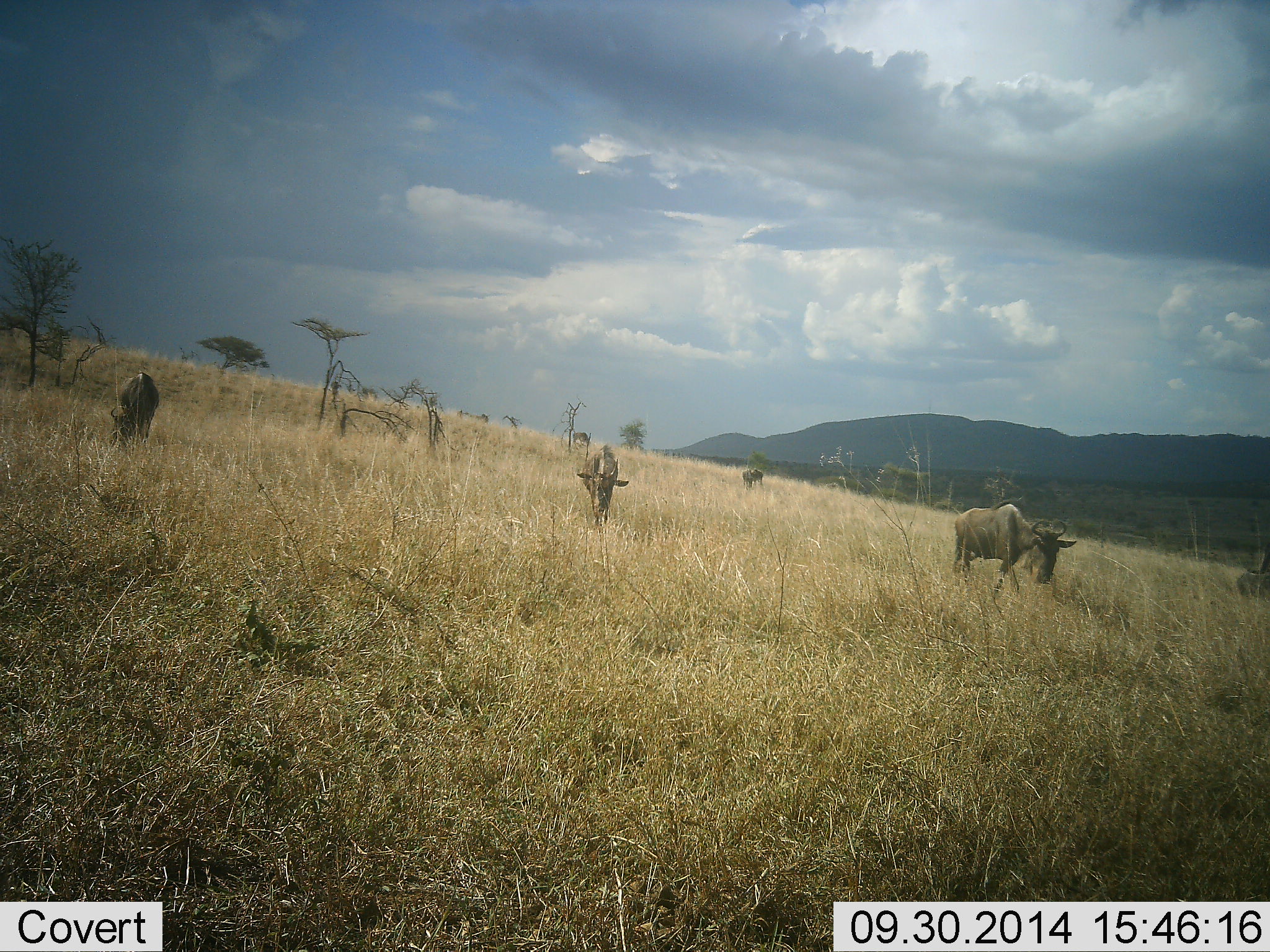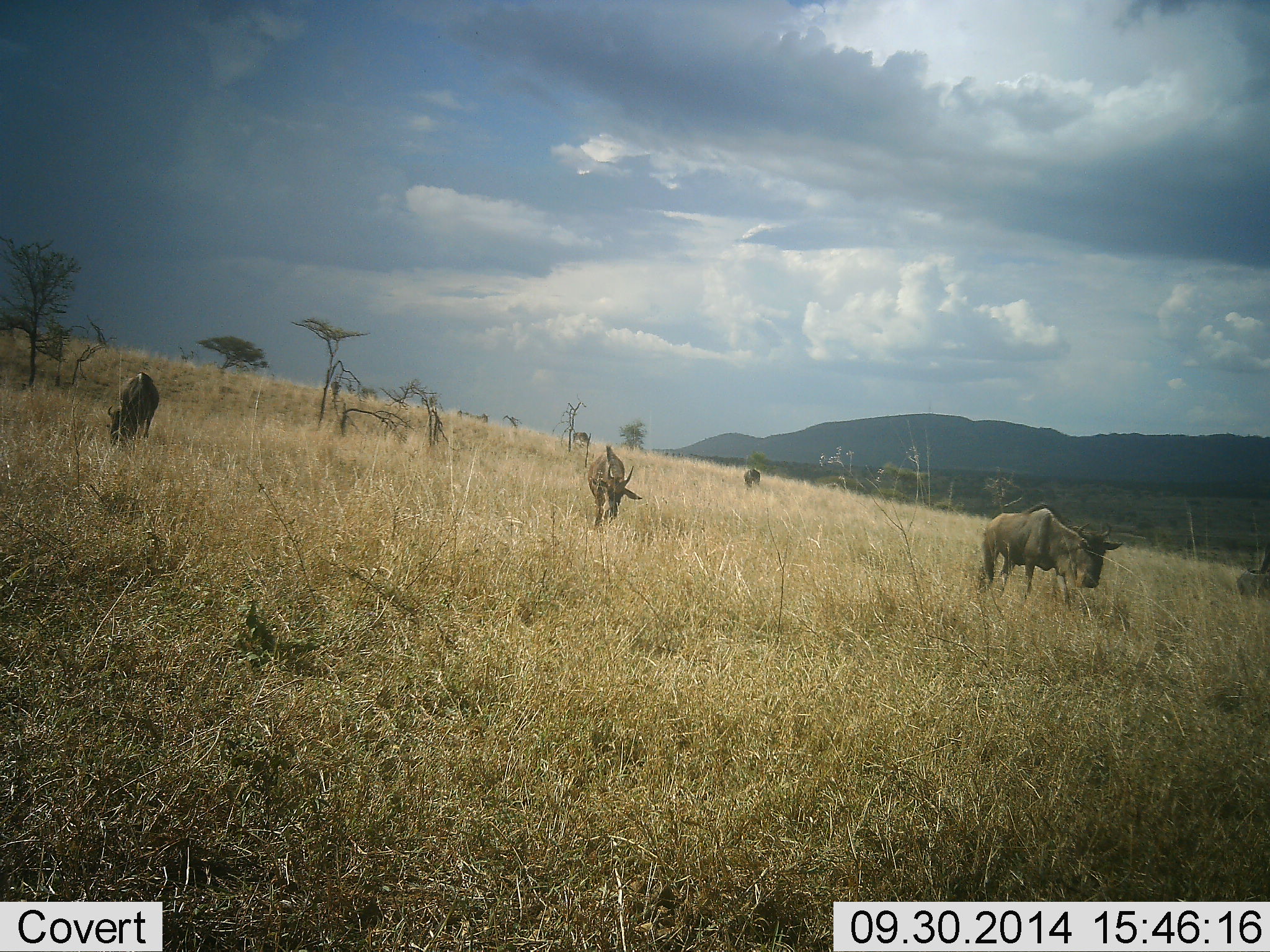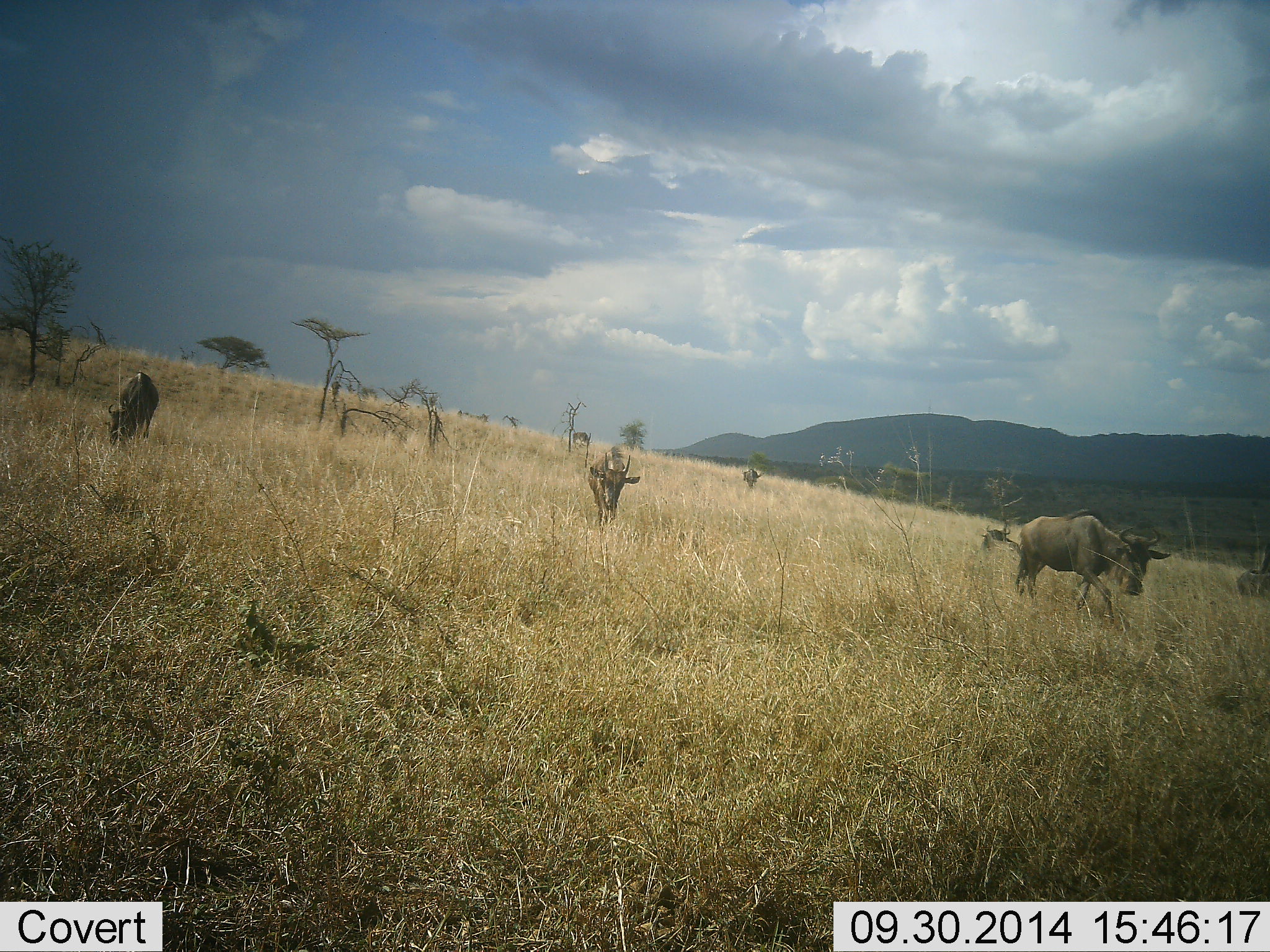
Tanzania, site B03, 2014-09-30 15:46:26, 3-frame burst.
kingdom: Animalia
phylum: Chordata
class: Mammalia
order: Artiodactyla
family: Bovidae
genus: Connochaetes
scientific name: Connochaetes taurinus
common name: blue wildebeest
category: wildebeest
Wildebeest (blue wildebeest) (Connochaetes taurinus), count 4. Behavior (volunteer vote fractions): standing 20%, resting 10%, moving 60%, interacting 0%. Young present (vote fraction): 0%. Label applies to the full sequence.